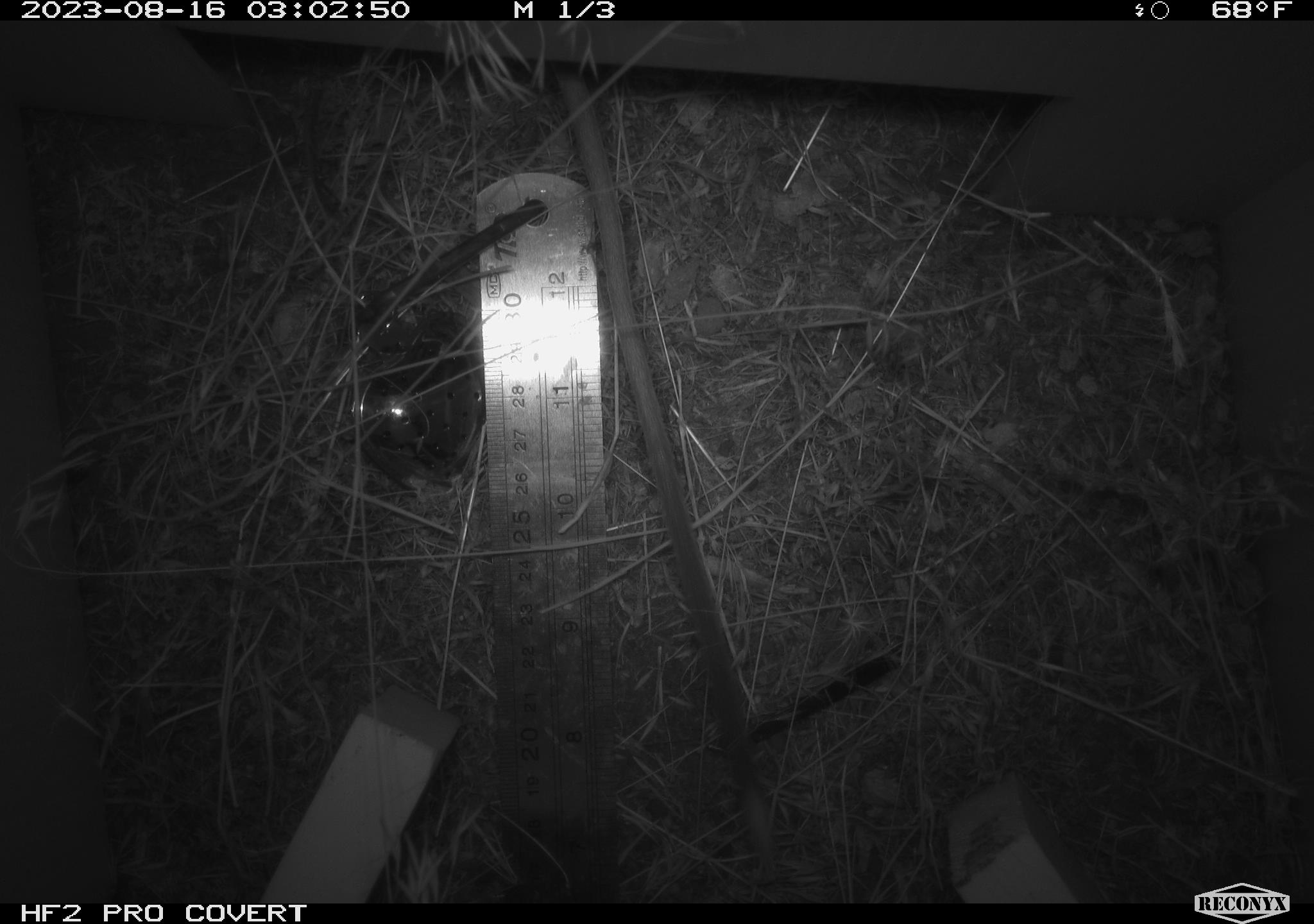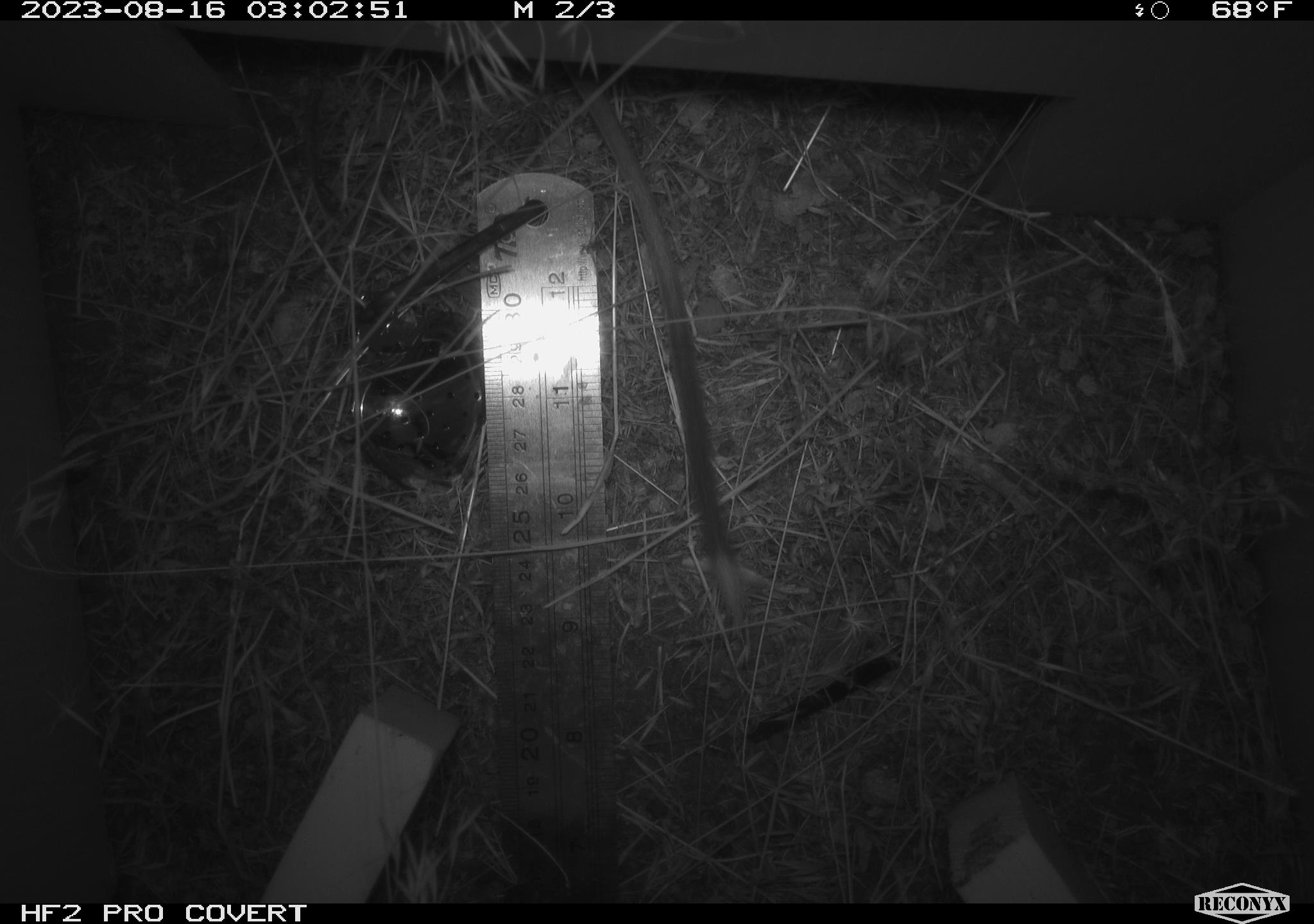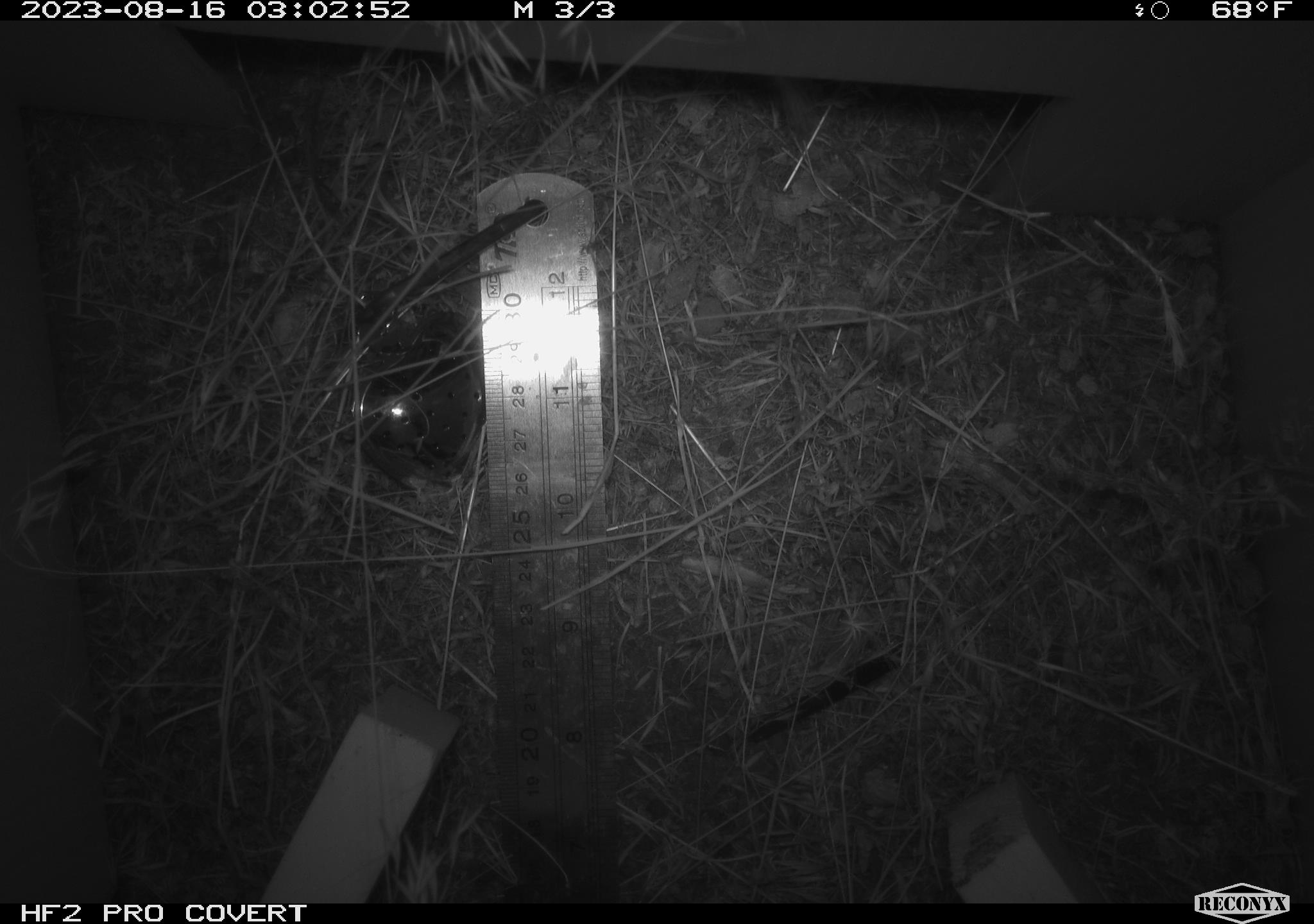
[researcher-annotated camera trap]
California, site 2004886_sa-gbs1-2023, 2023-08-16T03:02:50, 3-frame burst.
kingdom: Animalia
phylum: Chordata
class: Mammalia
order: Rodentia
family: Heteromyidae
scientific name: Heteromyidae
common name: kangaroo rats and pocket mice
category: heteromyidae family